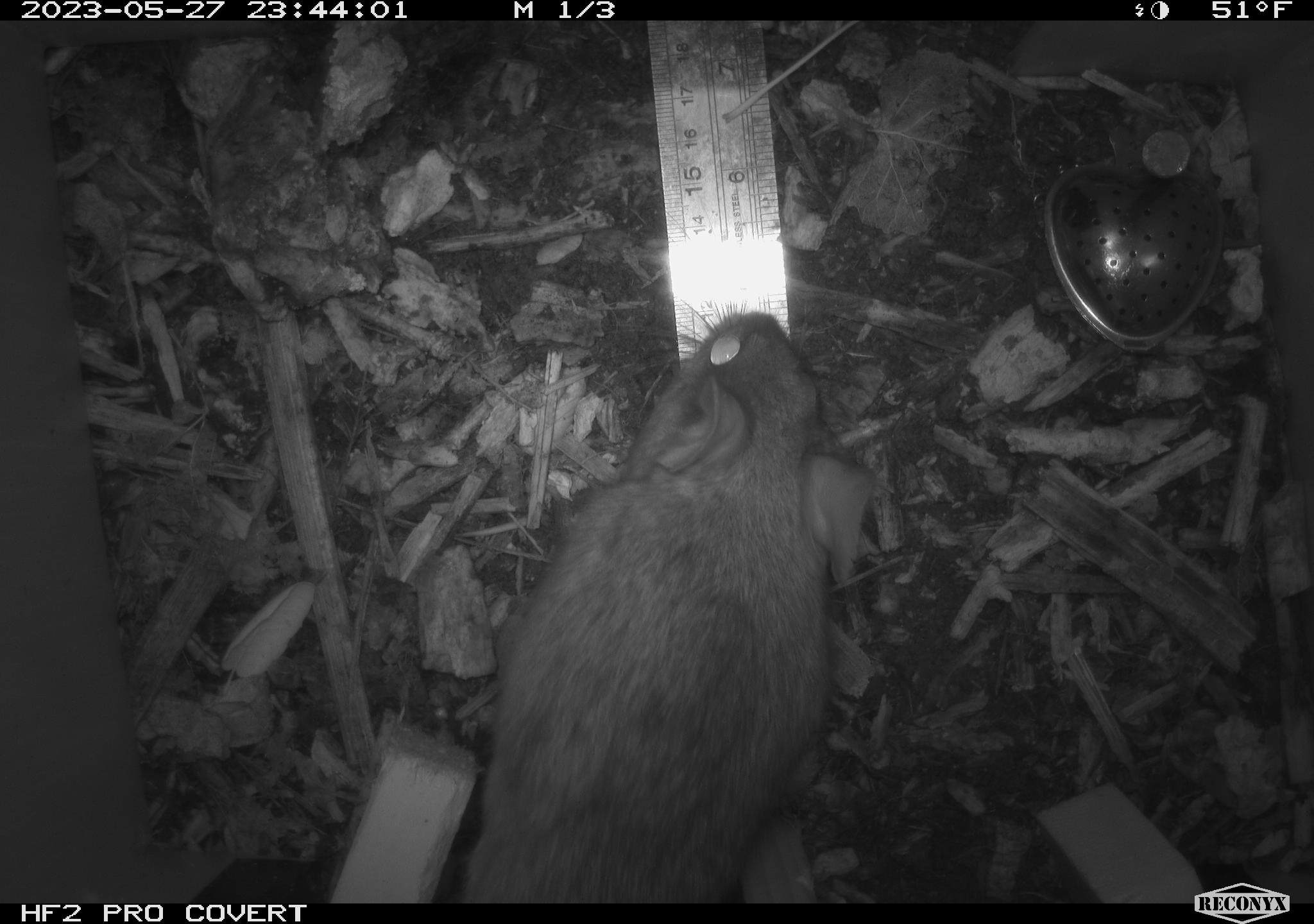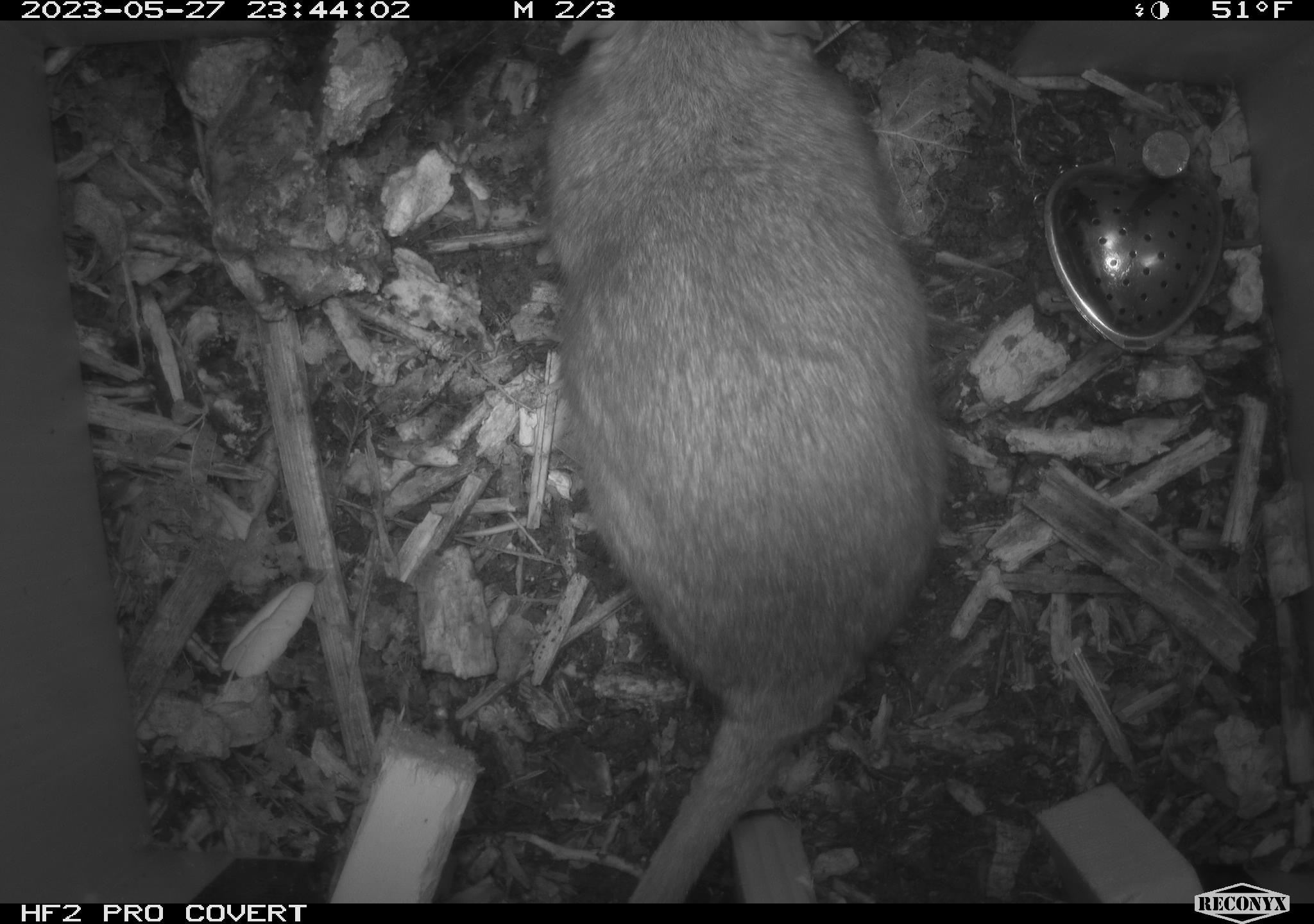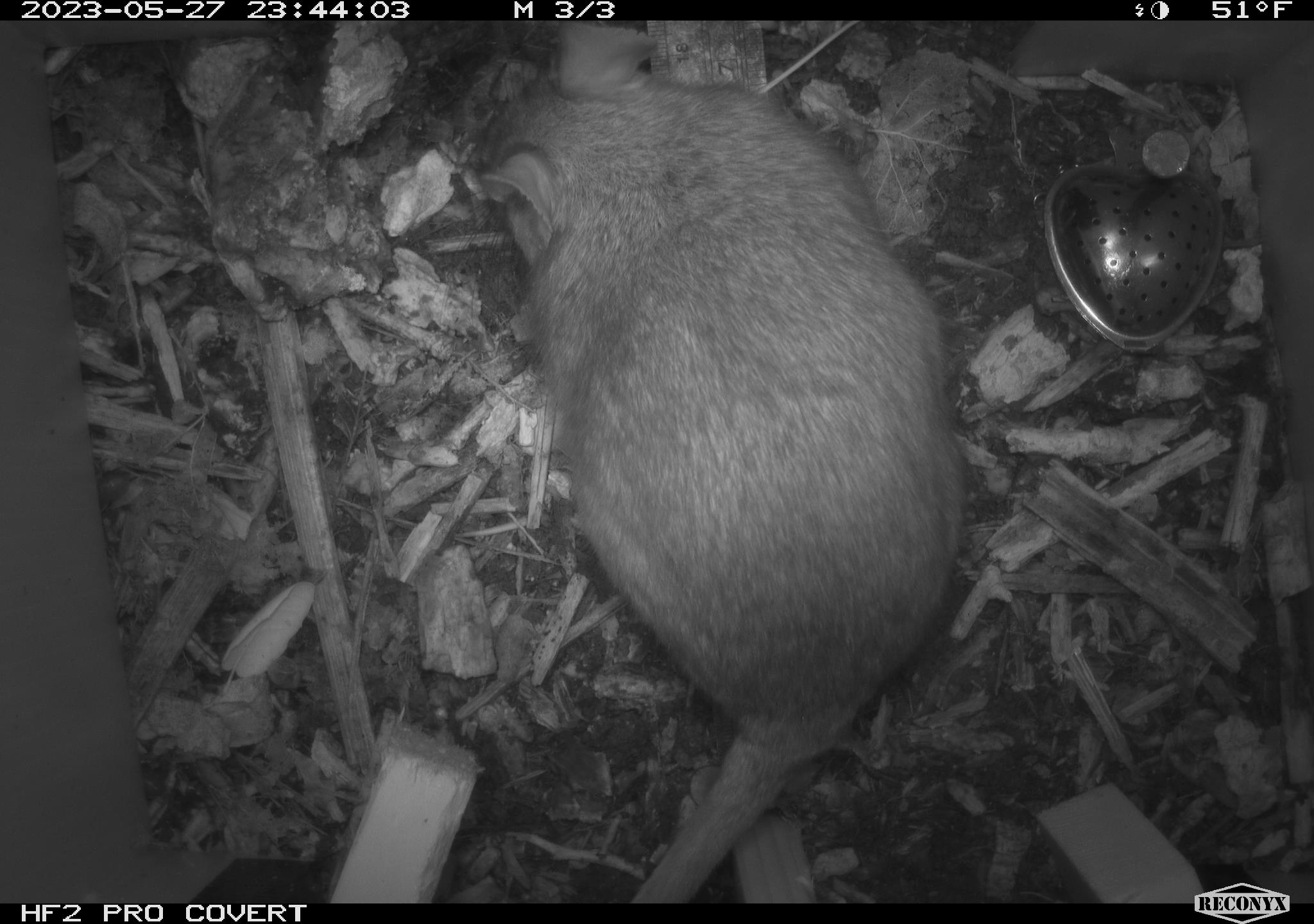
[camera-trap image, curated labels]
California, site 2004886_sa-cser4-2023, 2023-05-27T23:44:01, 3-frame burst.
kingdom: Animalia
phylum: Chordata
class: Mammalia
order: Rodentia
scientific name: Rodentia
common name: woodrat or rat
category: woodrat or rat species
Woodrat or rat species (woodrat or rat) (Rodentia).